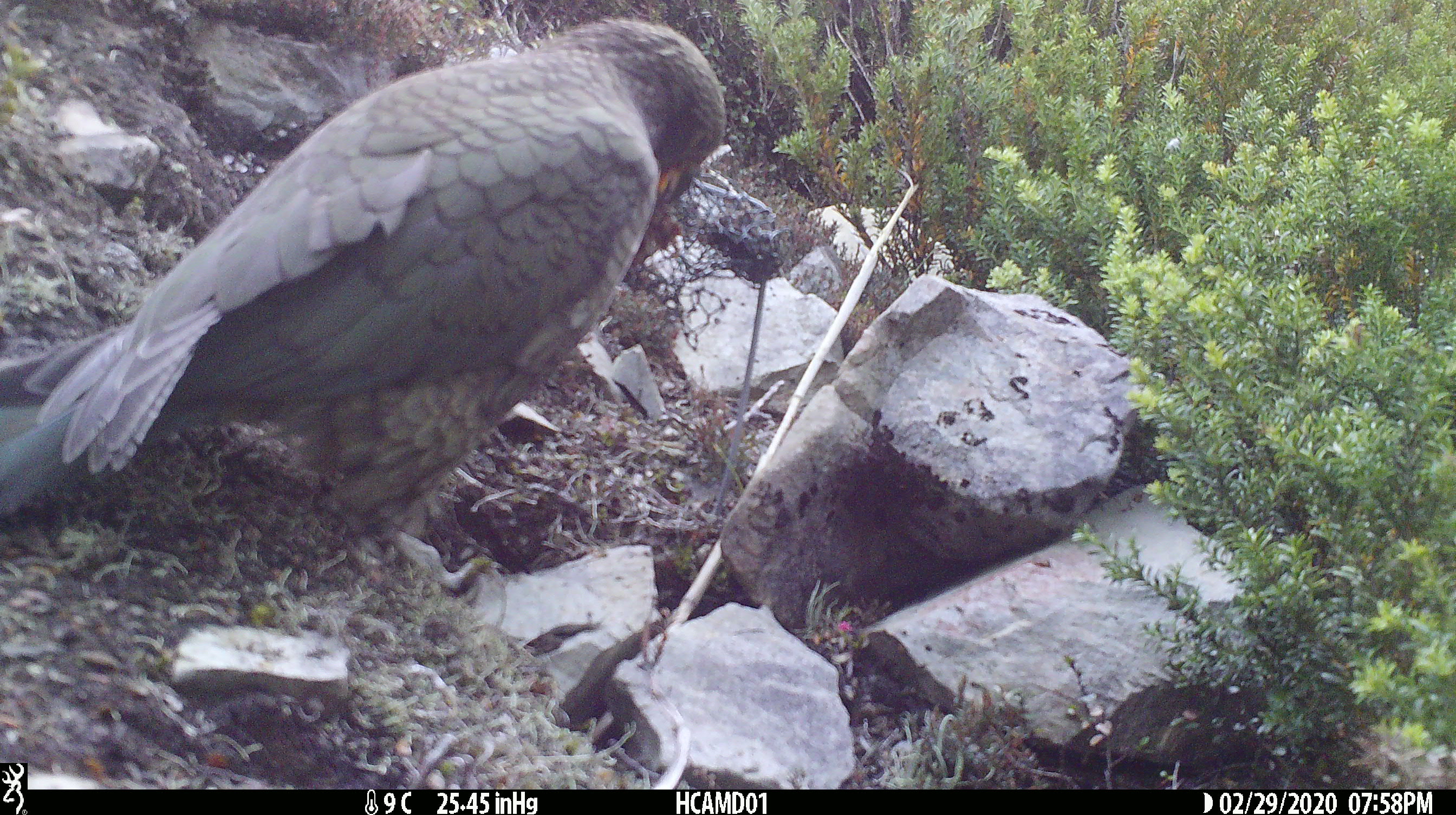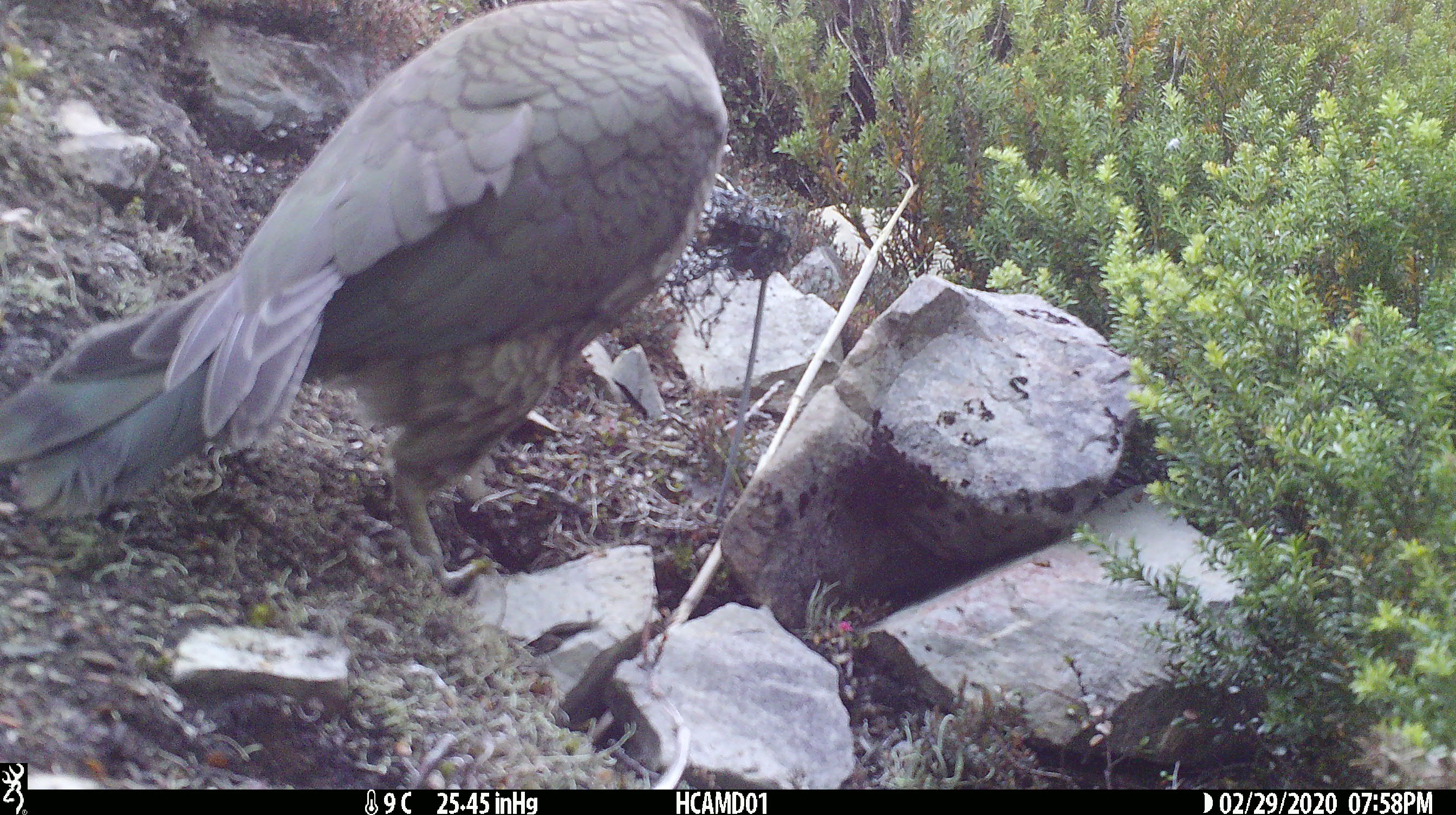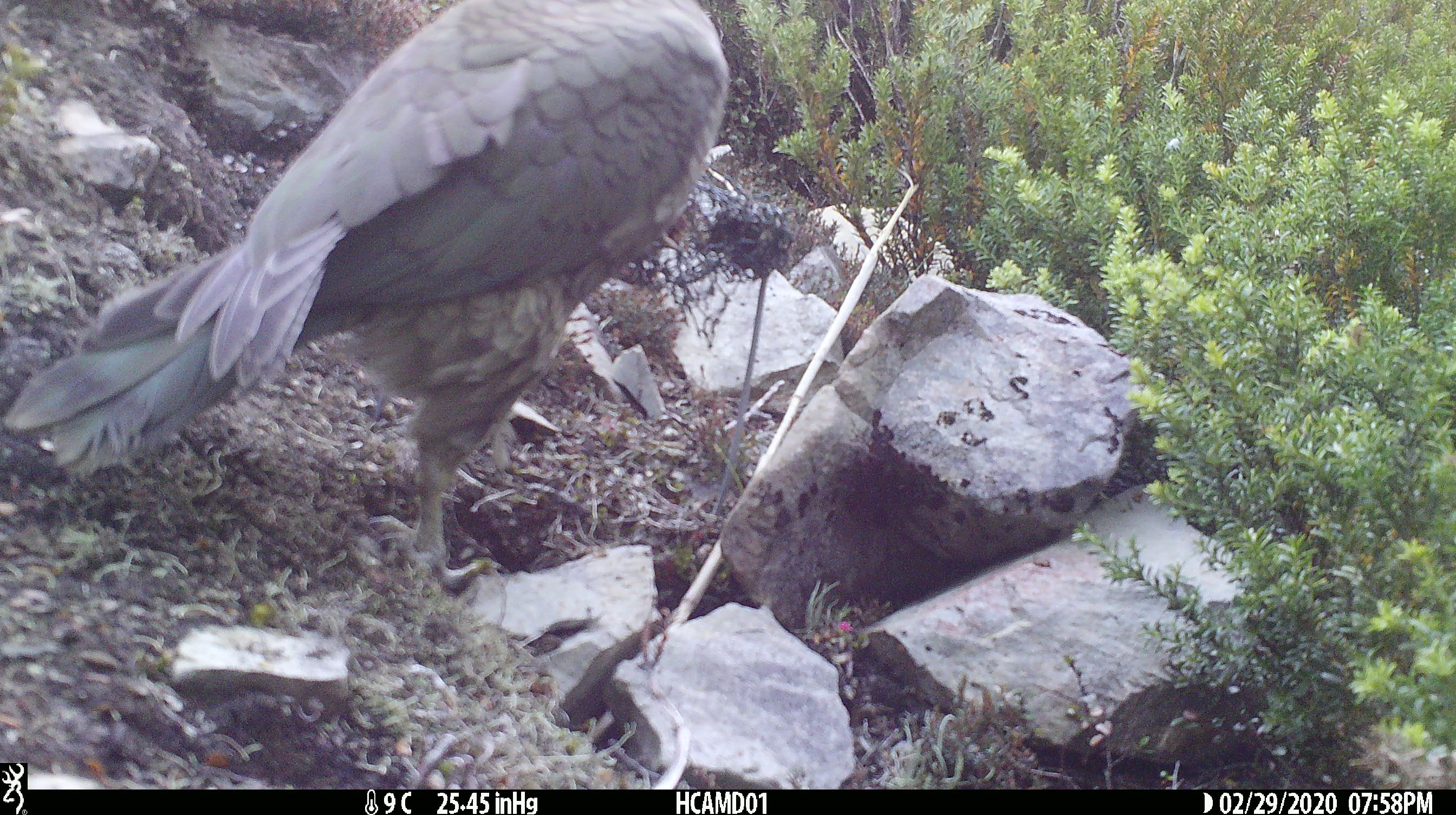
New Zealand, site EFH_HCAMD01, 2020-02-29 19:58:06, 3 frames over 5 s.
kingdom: Animalia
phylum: Chordata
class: Aves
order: Psittaciformes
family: Strigopidae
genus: Nestor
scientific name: Nestor notabilis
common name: kea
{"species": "kea (Nestor notabilis)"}